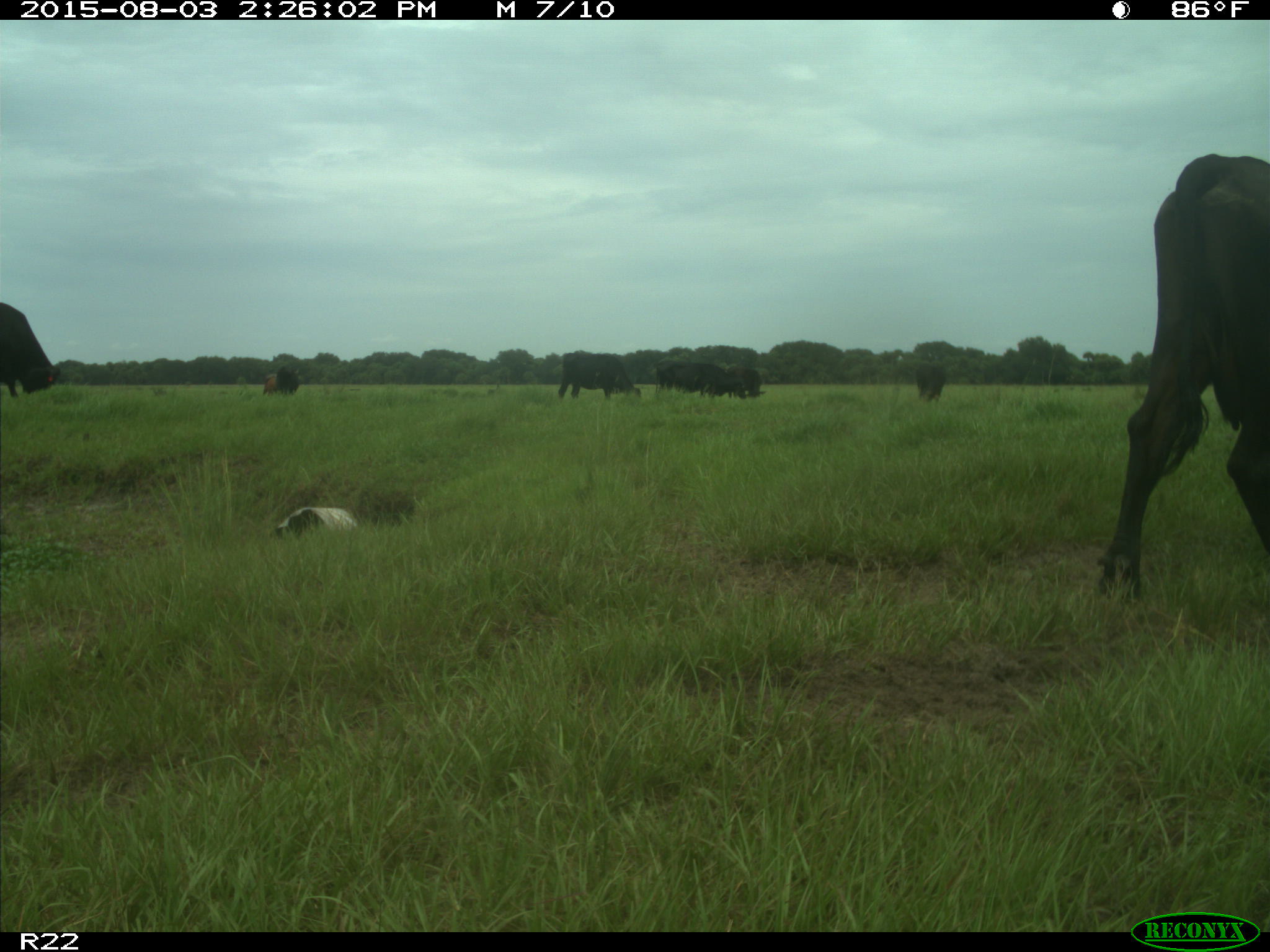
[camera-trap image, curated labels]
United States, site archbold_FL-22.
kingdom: Animalia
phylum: Chordata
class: Mammalia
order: Artiodactyla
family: Bovidae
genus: Bos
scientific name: Bos taurus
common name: domestic cow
Bos taurus (domestic cow).